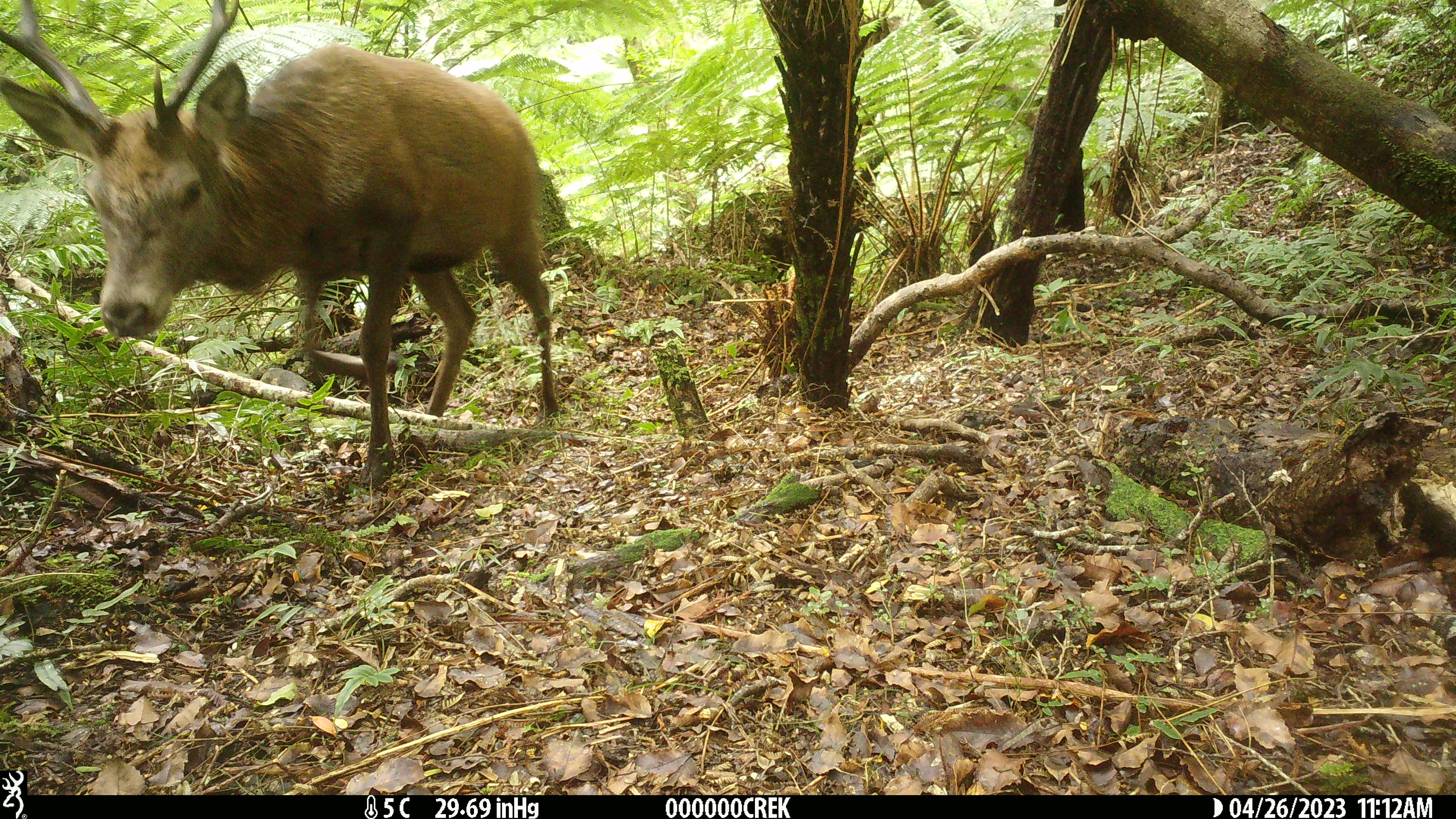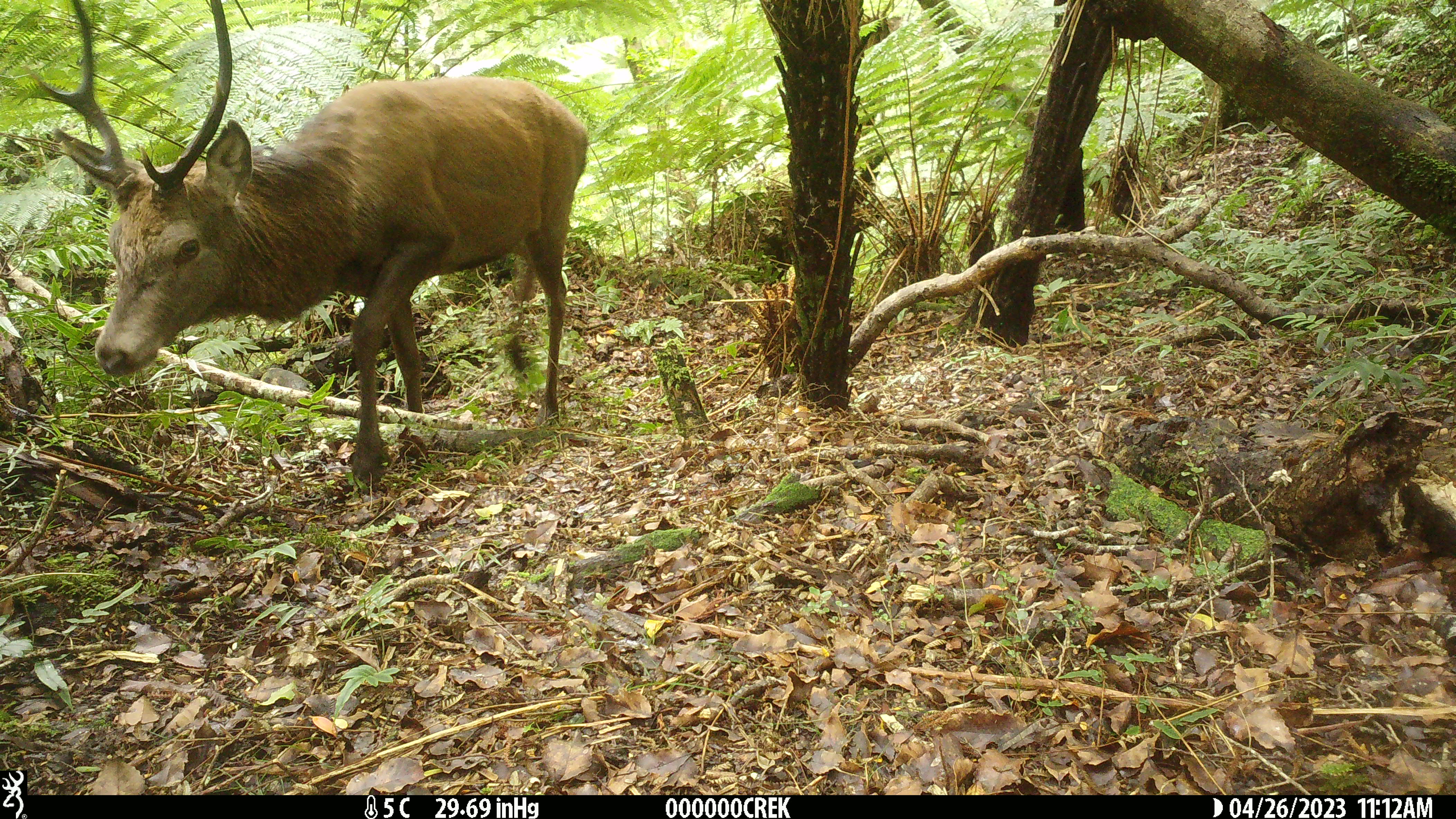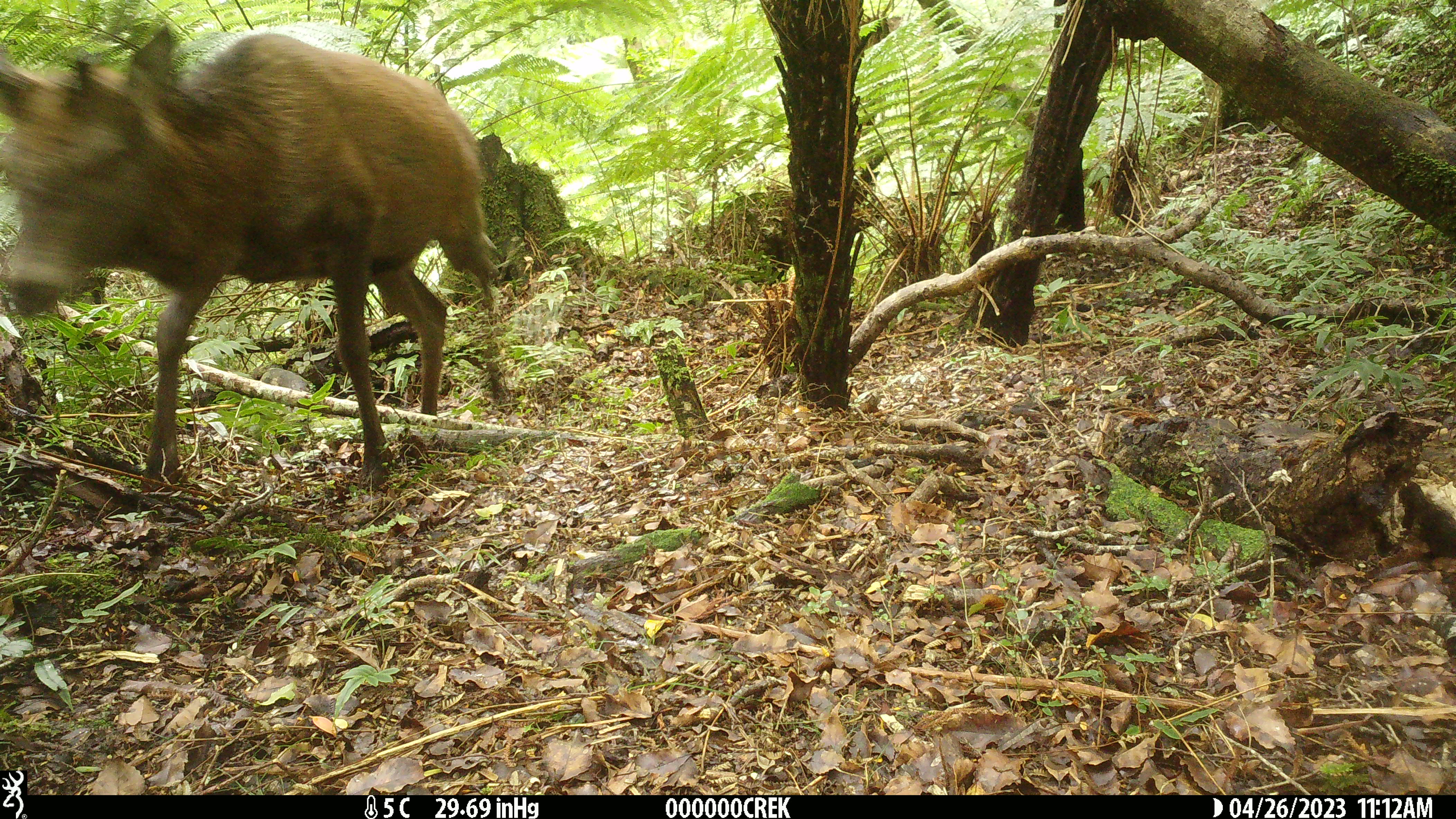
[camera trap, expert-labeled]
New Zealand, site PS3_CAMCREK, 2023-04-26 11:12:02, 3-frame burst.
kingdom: Animalia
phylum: Chordata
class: Mammalia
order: Artiodactyla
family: Cervidae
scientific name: Cervidae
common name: deer